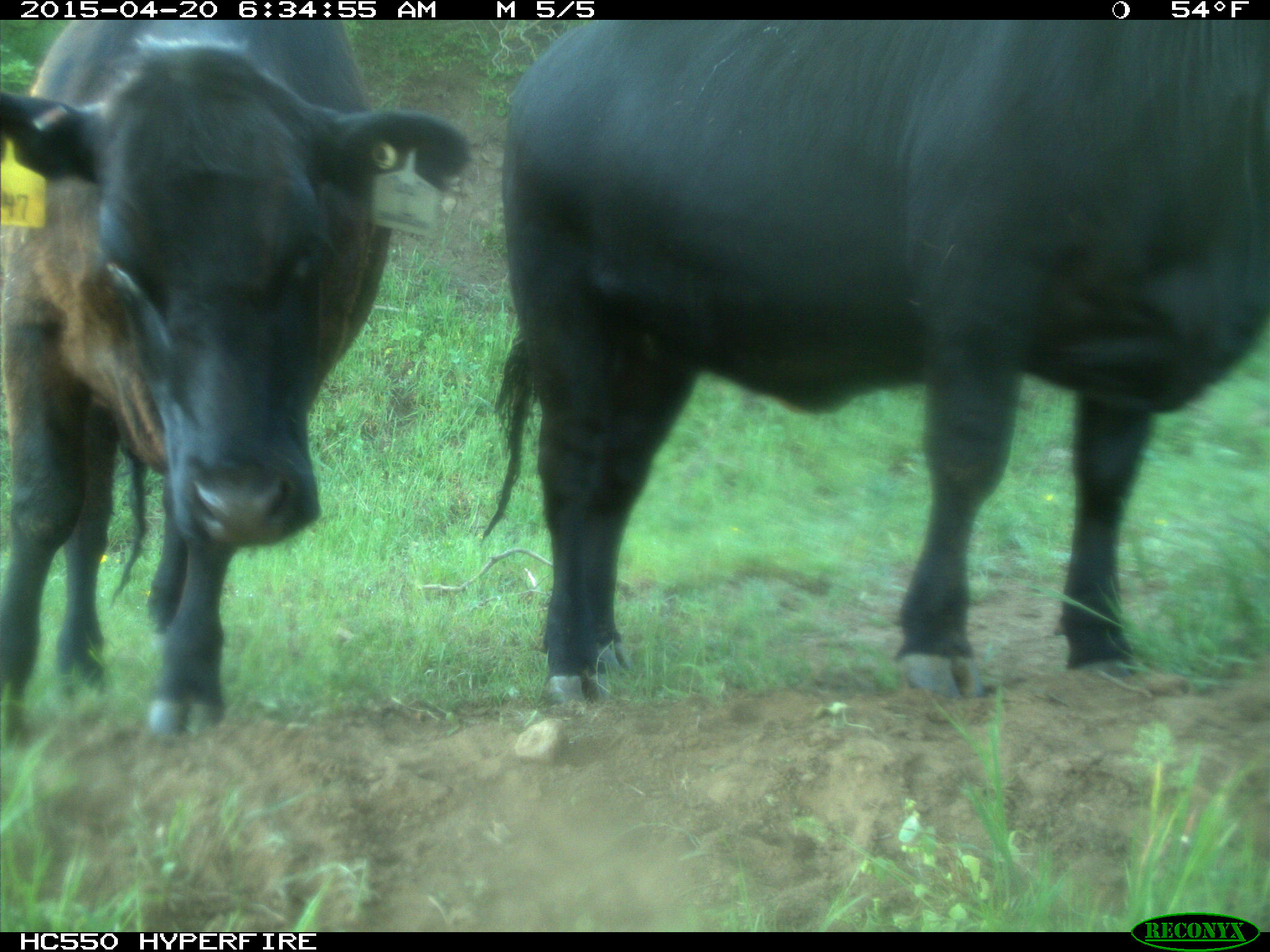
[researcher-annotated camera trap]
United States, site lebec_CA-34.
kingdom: Animalia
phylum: Chordata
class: Mammalia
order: Artiodactyla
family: Bovidae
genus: Bos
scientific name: Bos taurus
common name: domestic cow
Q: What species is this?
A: Bos taurus (domestic cow).